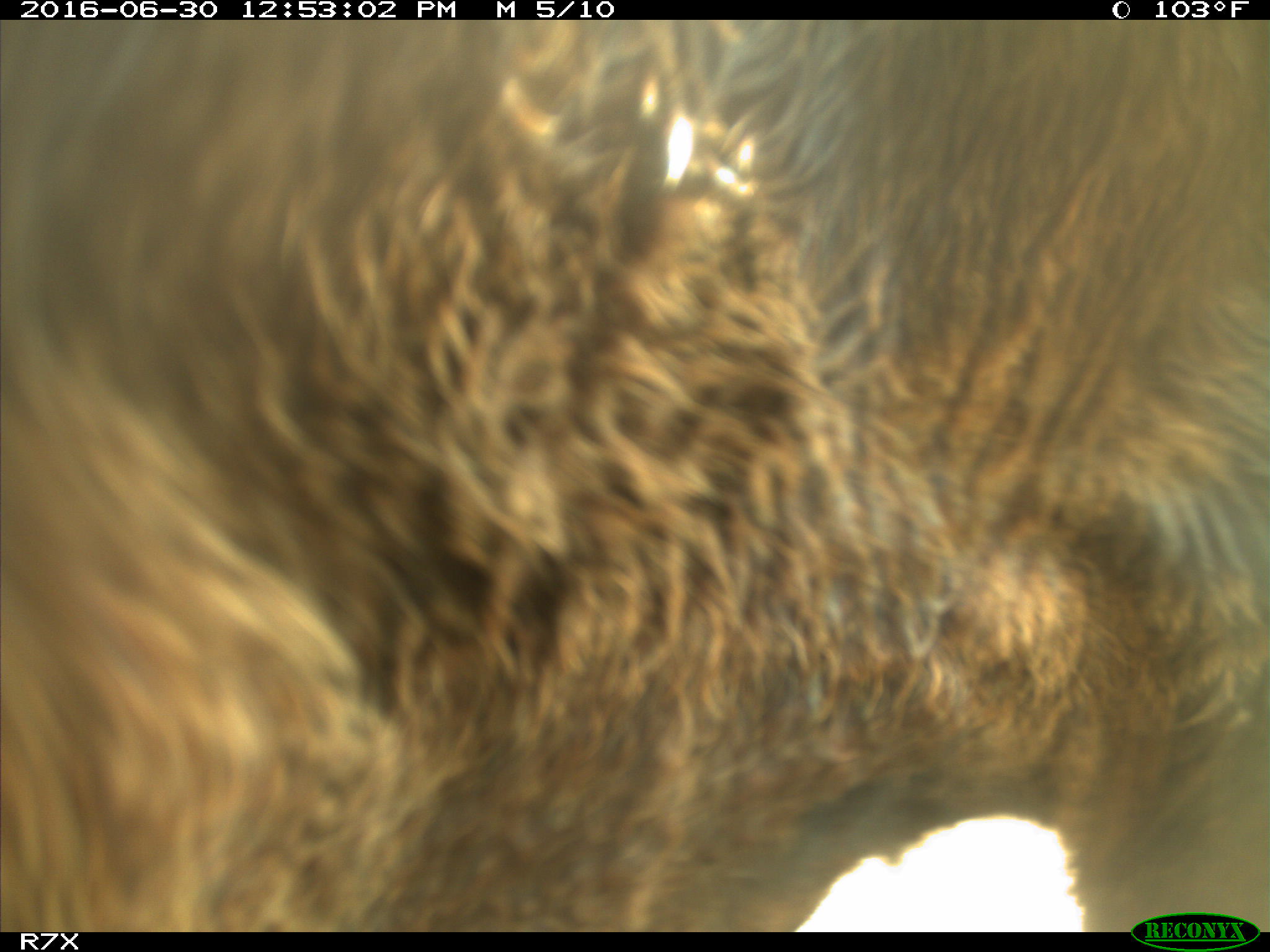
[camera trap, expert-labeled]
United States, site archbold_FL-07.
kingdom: Animalia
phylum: Chordata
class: Mammalia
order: Artiodactyla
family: Bovidae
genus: Bos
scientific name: Bos taurus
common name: domestic cow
Bos taurus (domestic cow).